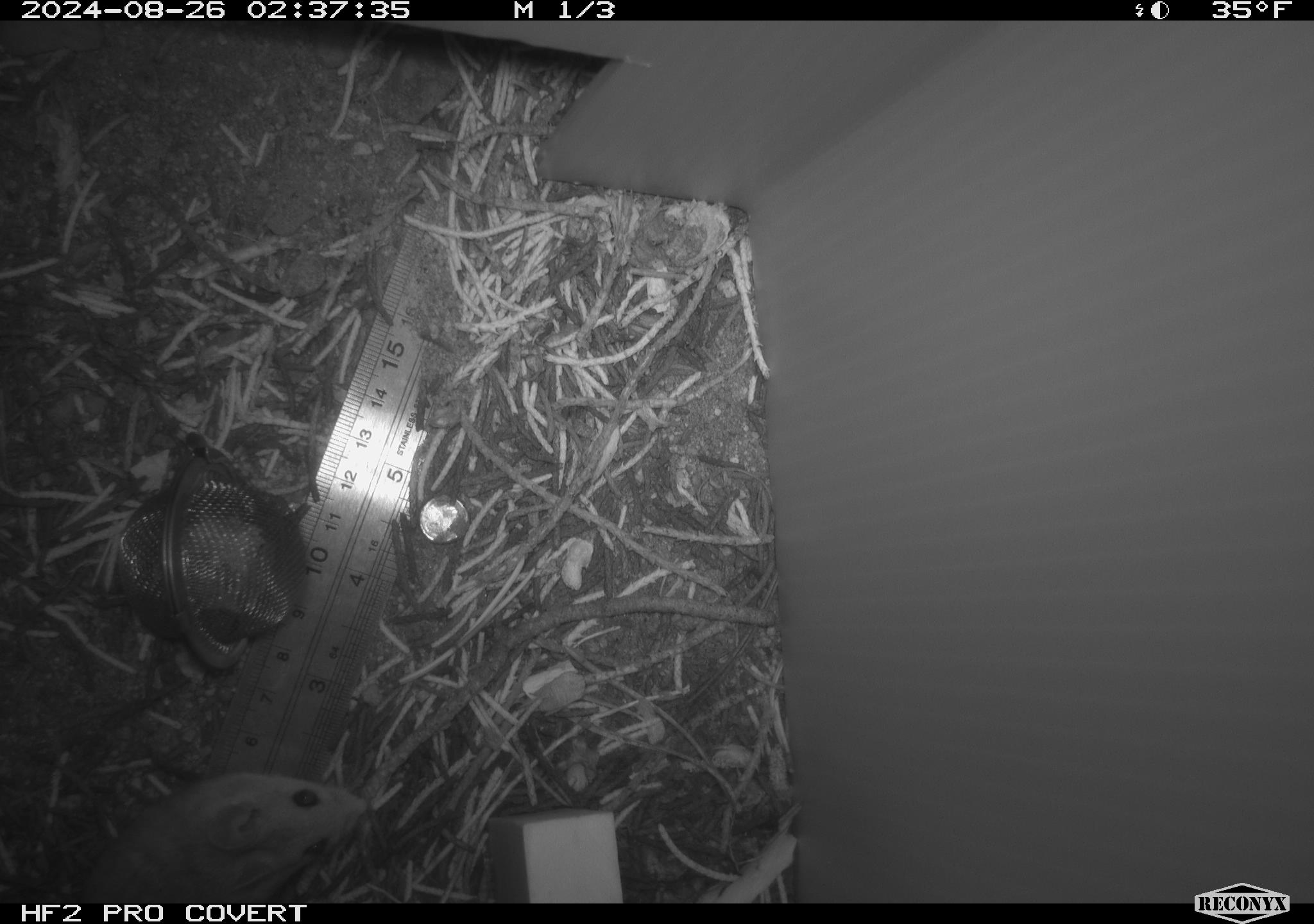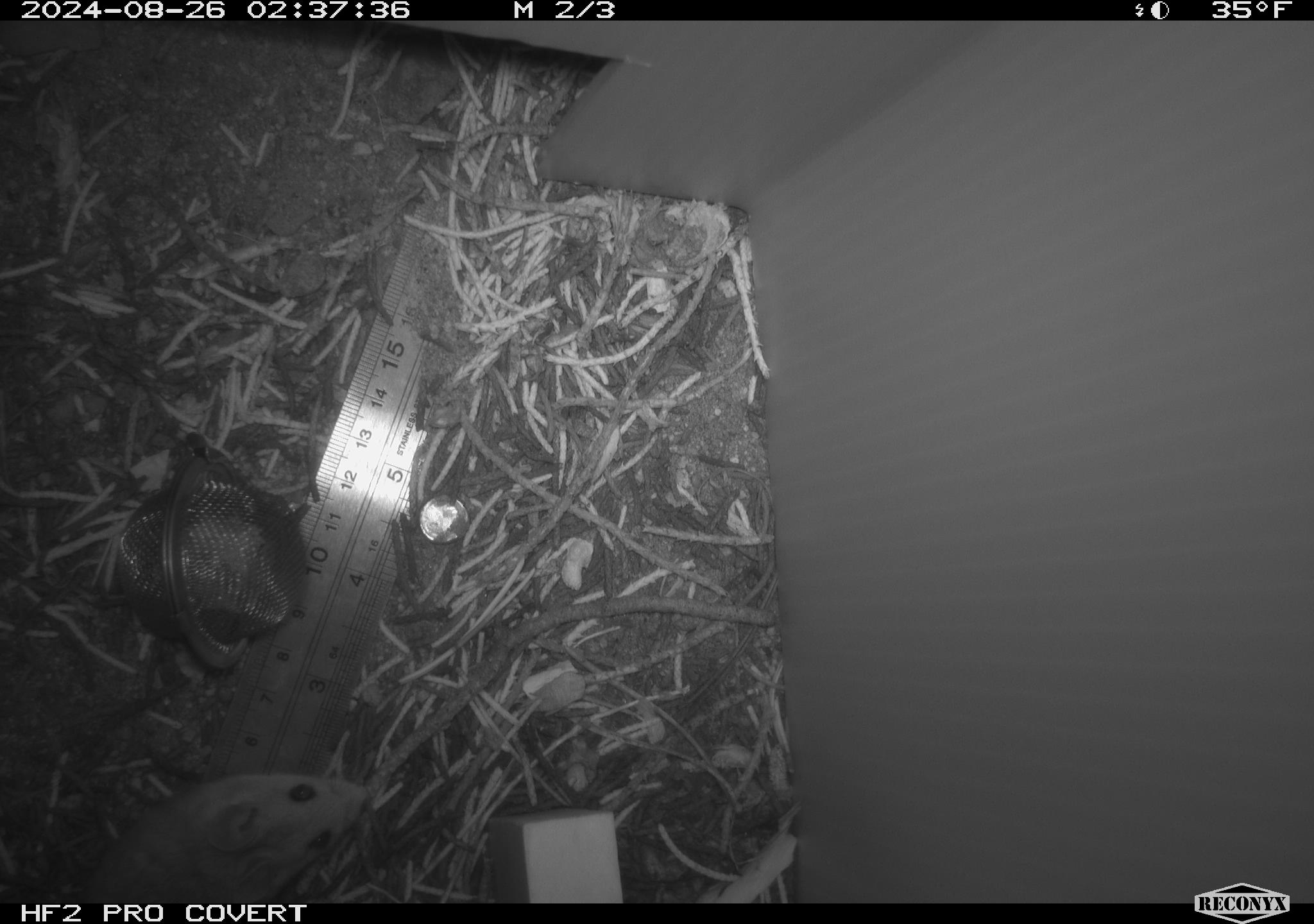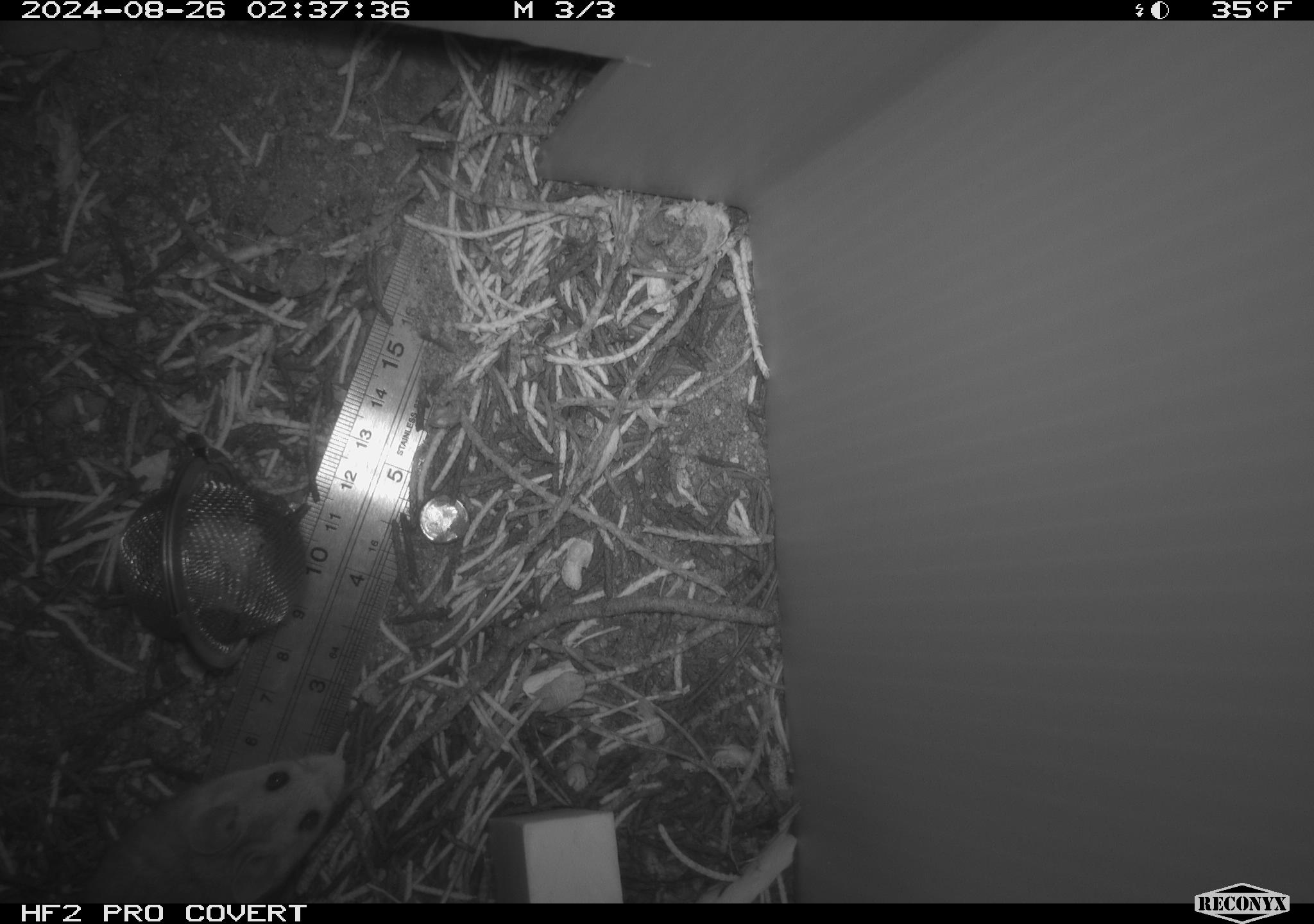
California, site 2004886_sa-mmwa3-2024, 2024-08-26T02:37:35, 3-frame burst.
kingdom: Animalia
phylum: Chordata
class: Mammalia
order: Rodentia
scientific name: Rodentia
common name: mouse species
Mouse species (Rodentia).